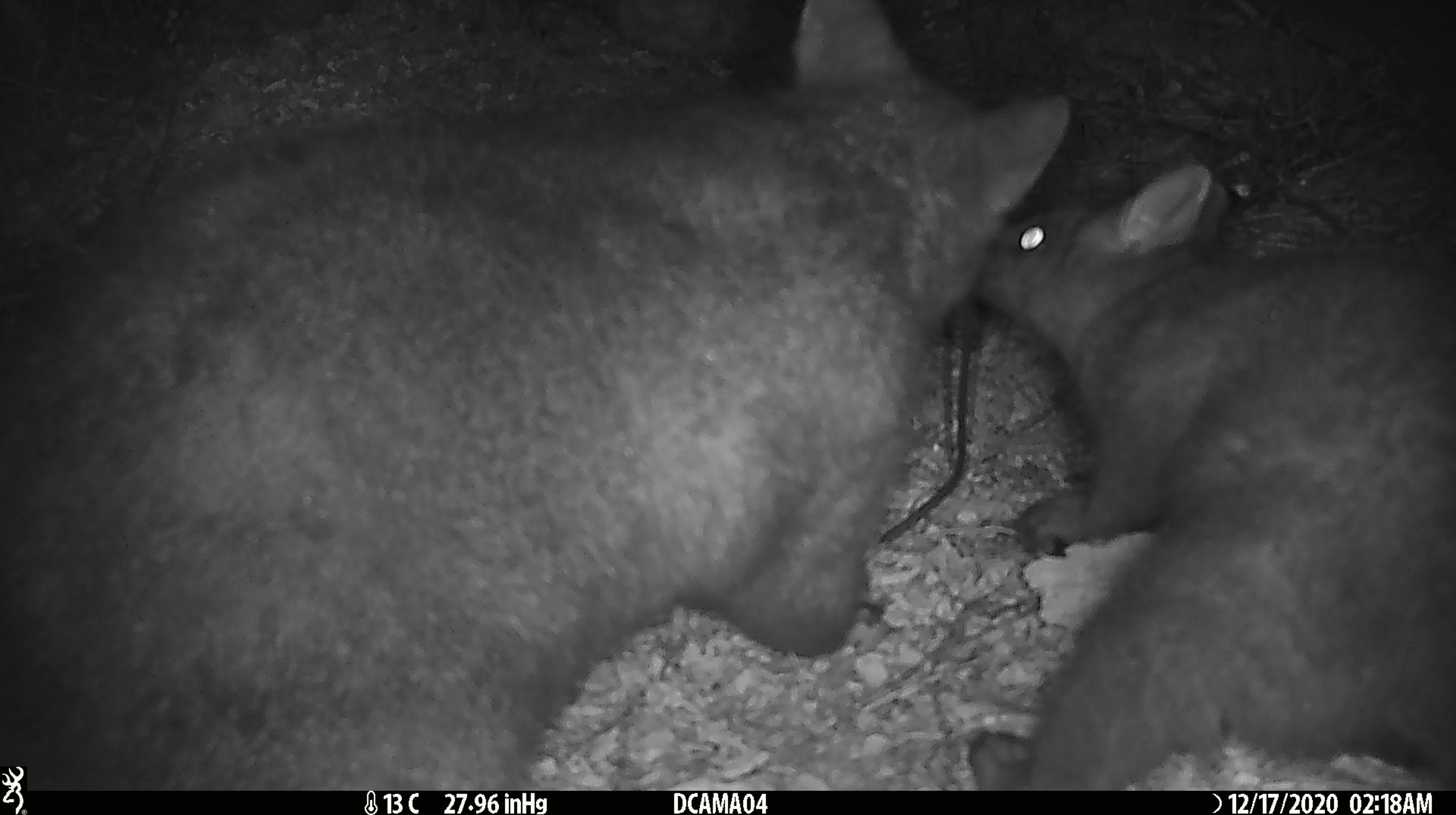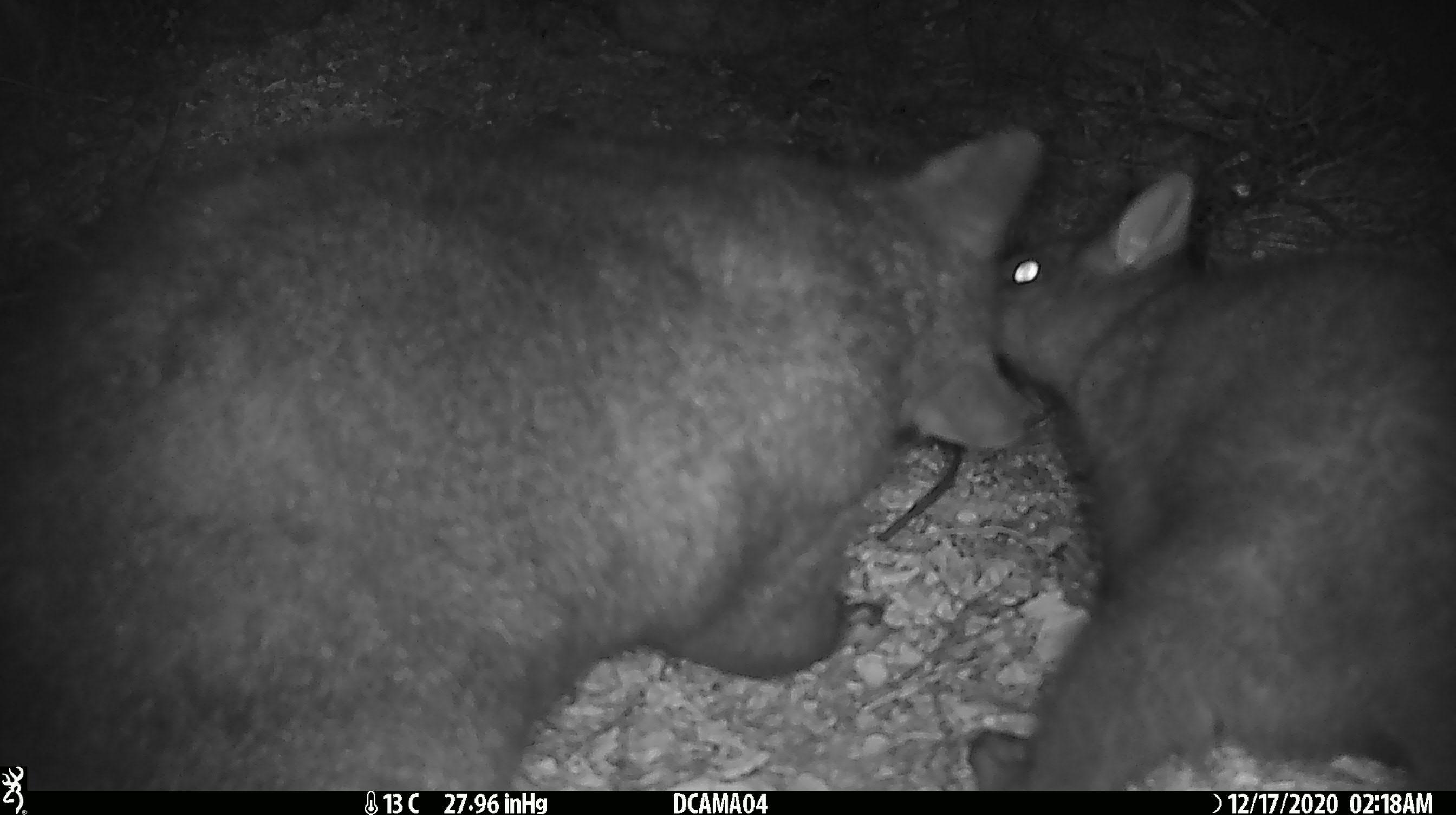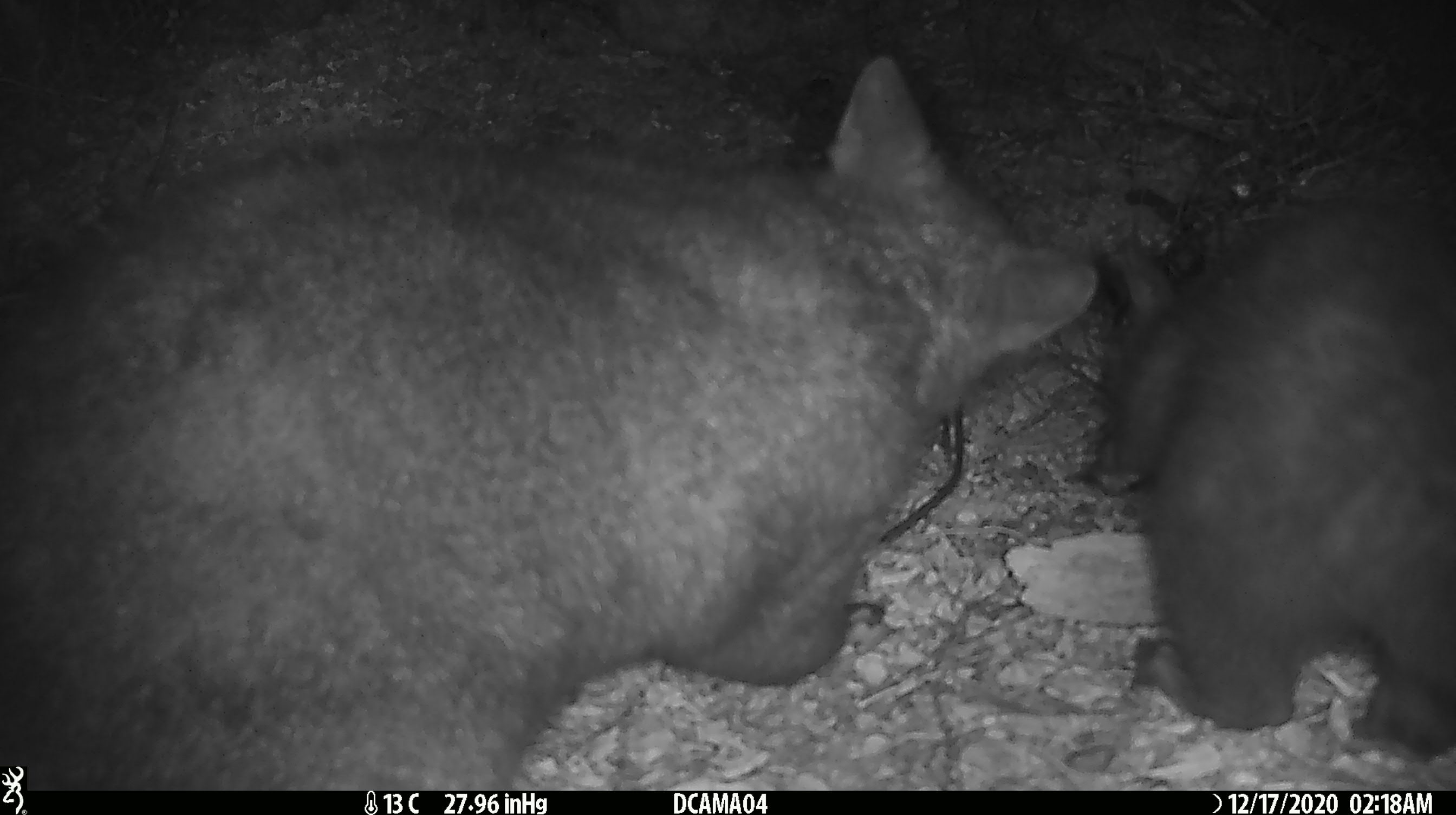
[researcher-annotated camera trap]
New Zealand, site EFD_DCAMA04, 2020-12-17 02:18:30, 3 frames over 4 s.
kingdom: Animalia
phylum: Chordata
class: Mammalia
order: Diprotodontia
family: Phalangeridae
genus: Trichosurus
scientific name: Trichosurus vulpecula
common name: common brushtail possum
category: possum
Possum (common brushtail possum) (Trichosurus vulpecula).